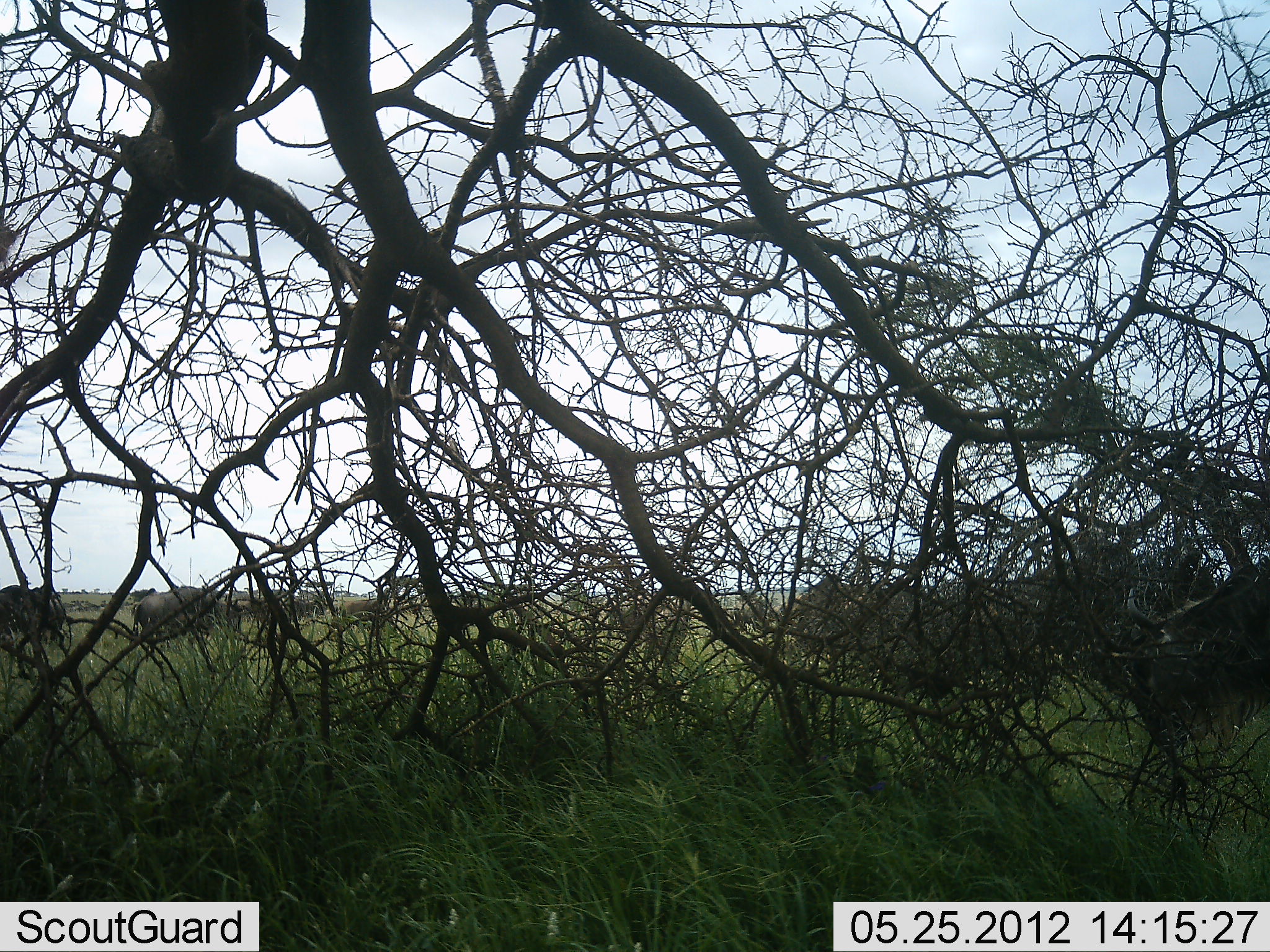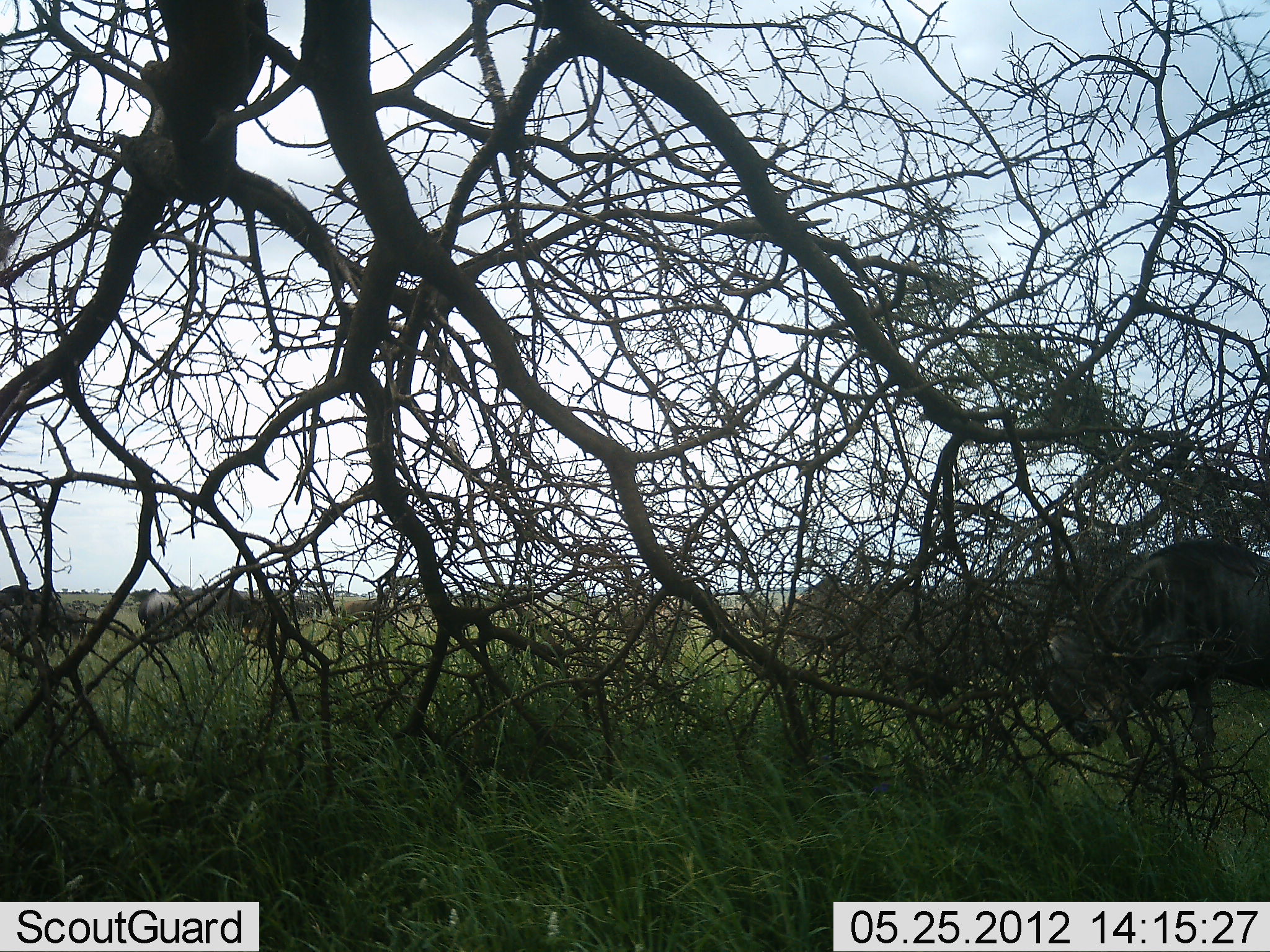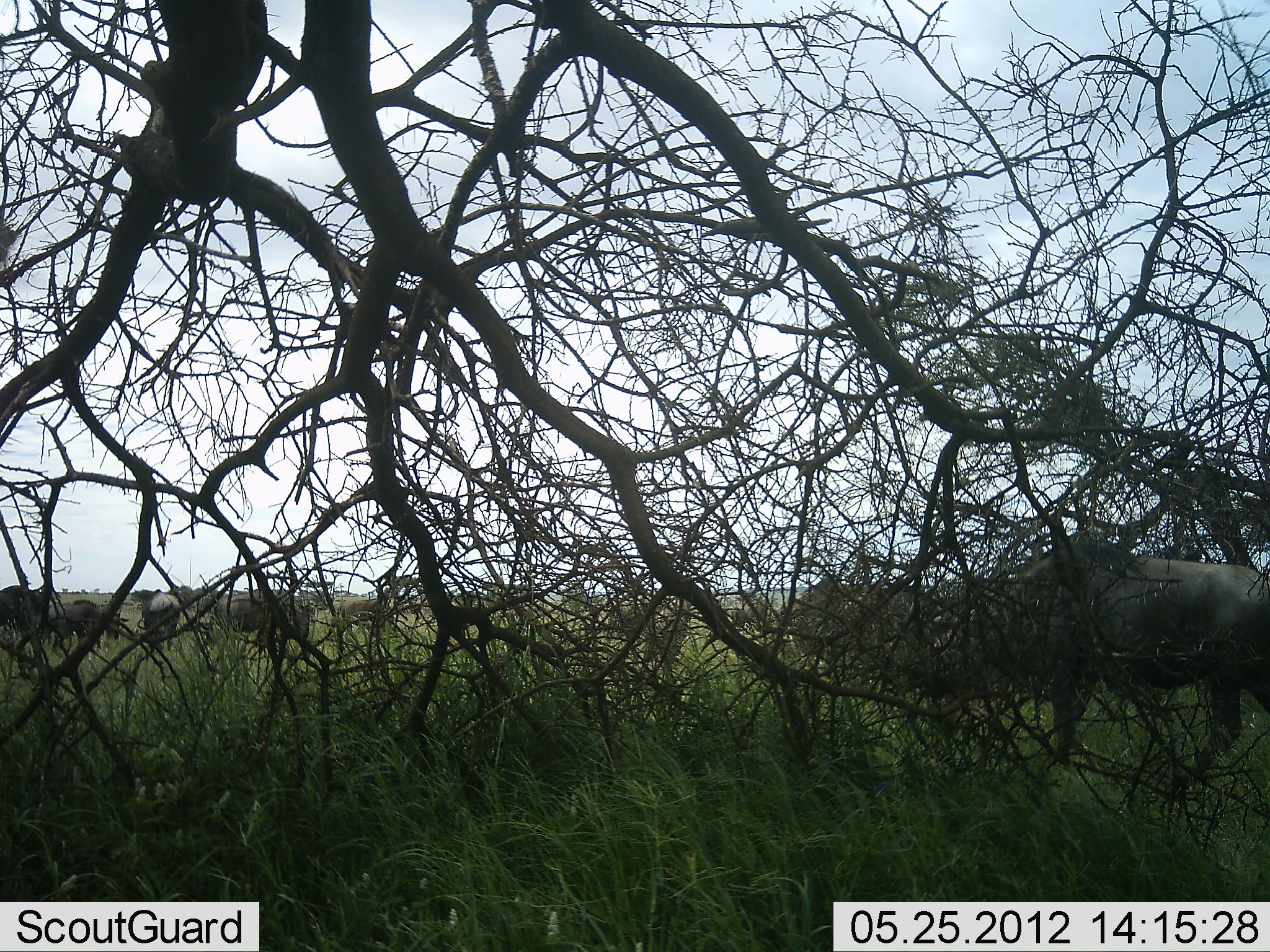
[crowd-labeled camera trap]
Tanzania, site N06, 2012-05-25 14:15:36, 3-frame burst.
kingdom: Animalia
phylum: Chordata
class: Mammalia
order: Artiodactyla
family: Bovidae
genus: Connochaetes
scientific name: Connochaetes taurinus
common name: blue wildebeest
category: wildebeest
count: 8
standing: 38%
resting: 0%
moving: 85%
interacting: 15%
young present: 0%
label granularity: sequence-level